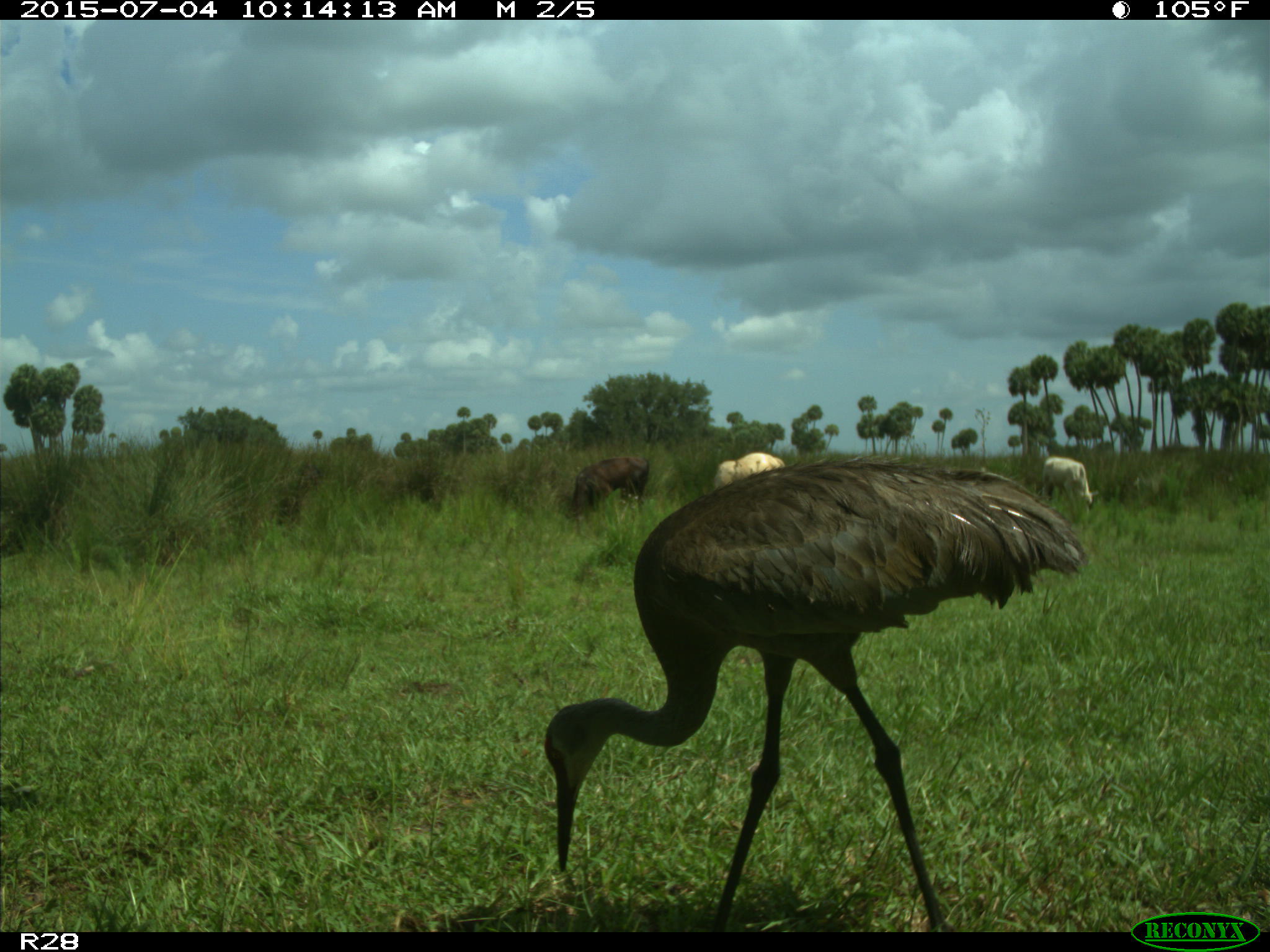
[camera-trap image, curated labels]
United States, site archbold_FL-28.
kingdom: Animalia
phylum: Chordata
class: Mammalia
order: Artiodactyla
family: Bovidae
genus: Bos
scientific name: Bos taurus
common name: domestic cow